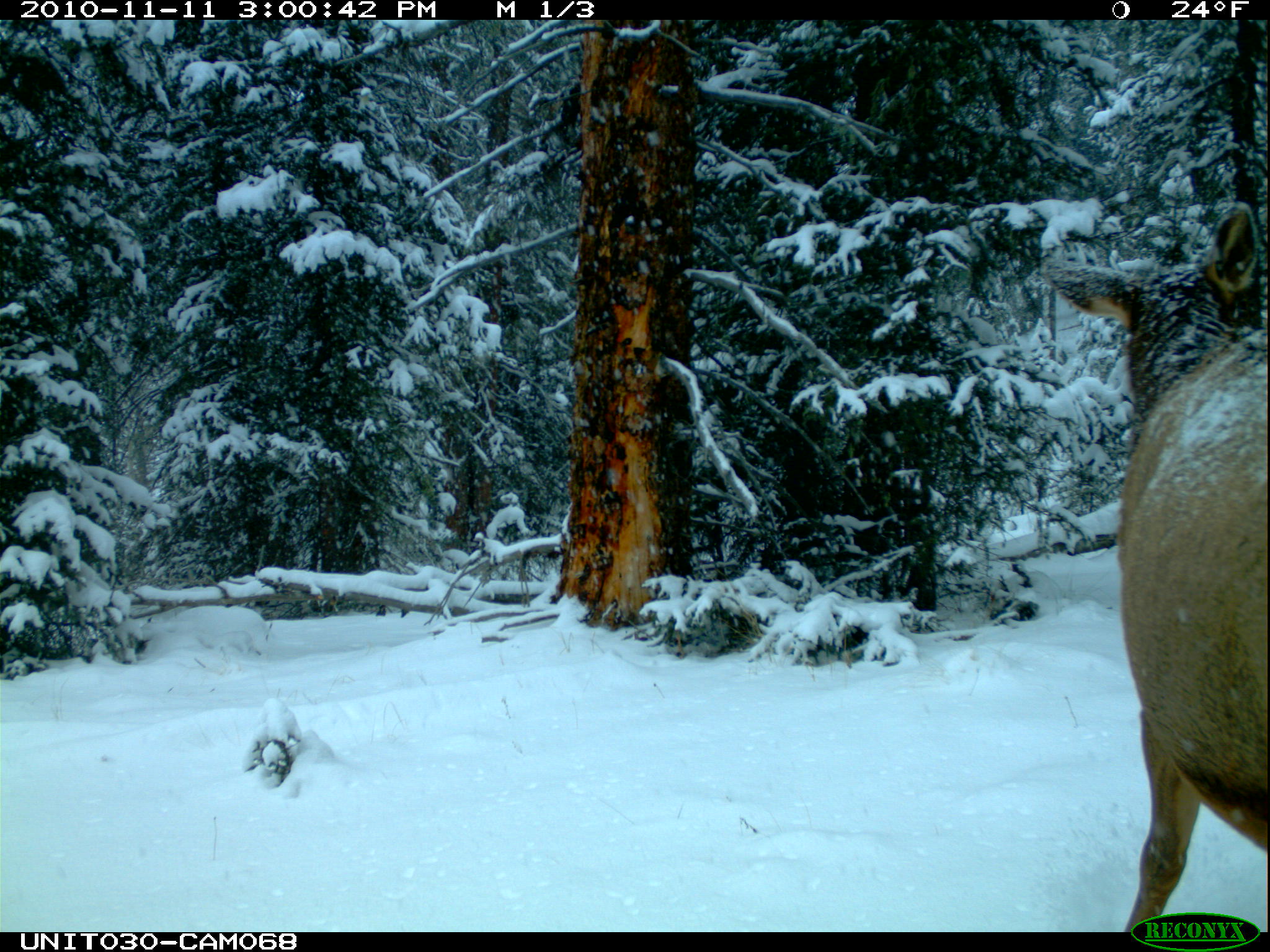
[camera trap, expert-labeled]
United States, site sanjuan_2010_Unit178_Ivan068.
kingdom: Animalia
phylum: Chordata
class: Mammalia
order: Artiodactyla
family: Cervidae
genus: Cervus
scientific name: Cervus elaphus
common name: red deer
Cervus elaphus (red deer).